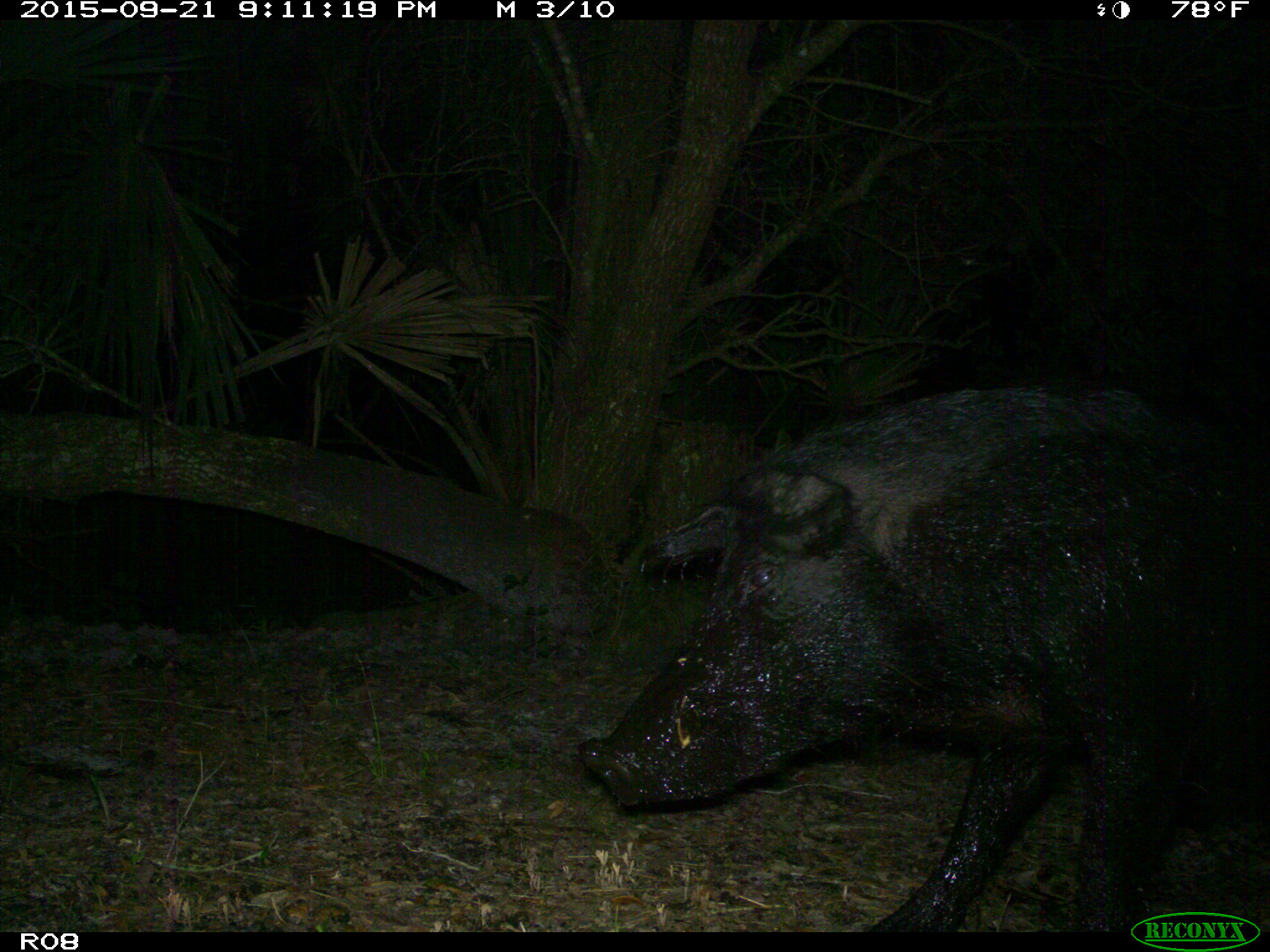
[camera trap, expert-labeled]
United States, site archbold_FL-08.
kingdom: Animalia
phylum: Chordata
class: Mammalia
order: Artiodactyla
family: Suidae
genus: Sus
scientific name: Sus scrofa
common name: wild boar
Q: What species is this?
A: Sus scrofa (wild boar).